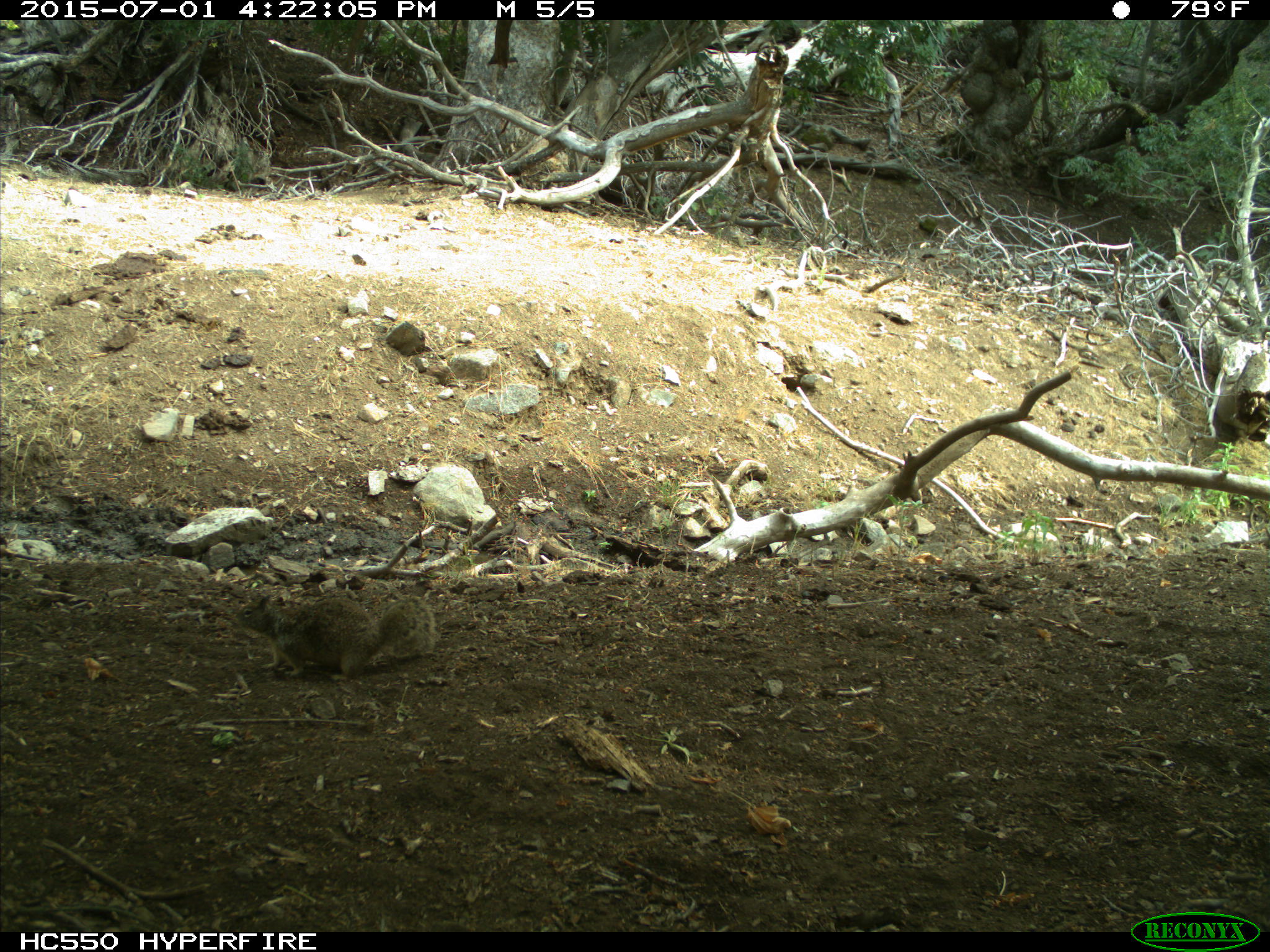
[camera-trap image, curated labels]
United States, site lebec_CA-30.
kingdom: Animalia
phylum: Chordata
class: Mammalia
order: Rodentia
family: Sciuridae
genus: Otospermophilus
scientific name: Otospermophilus beecheyi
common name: california ground squirrel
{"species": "Otospermophilus beecheyi (california ground squirrel)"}